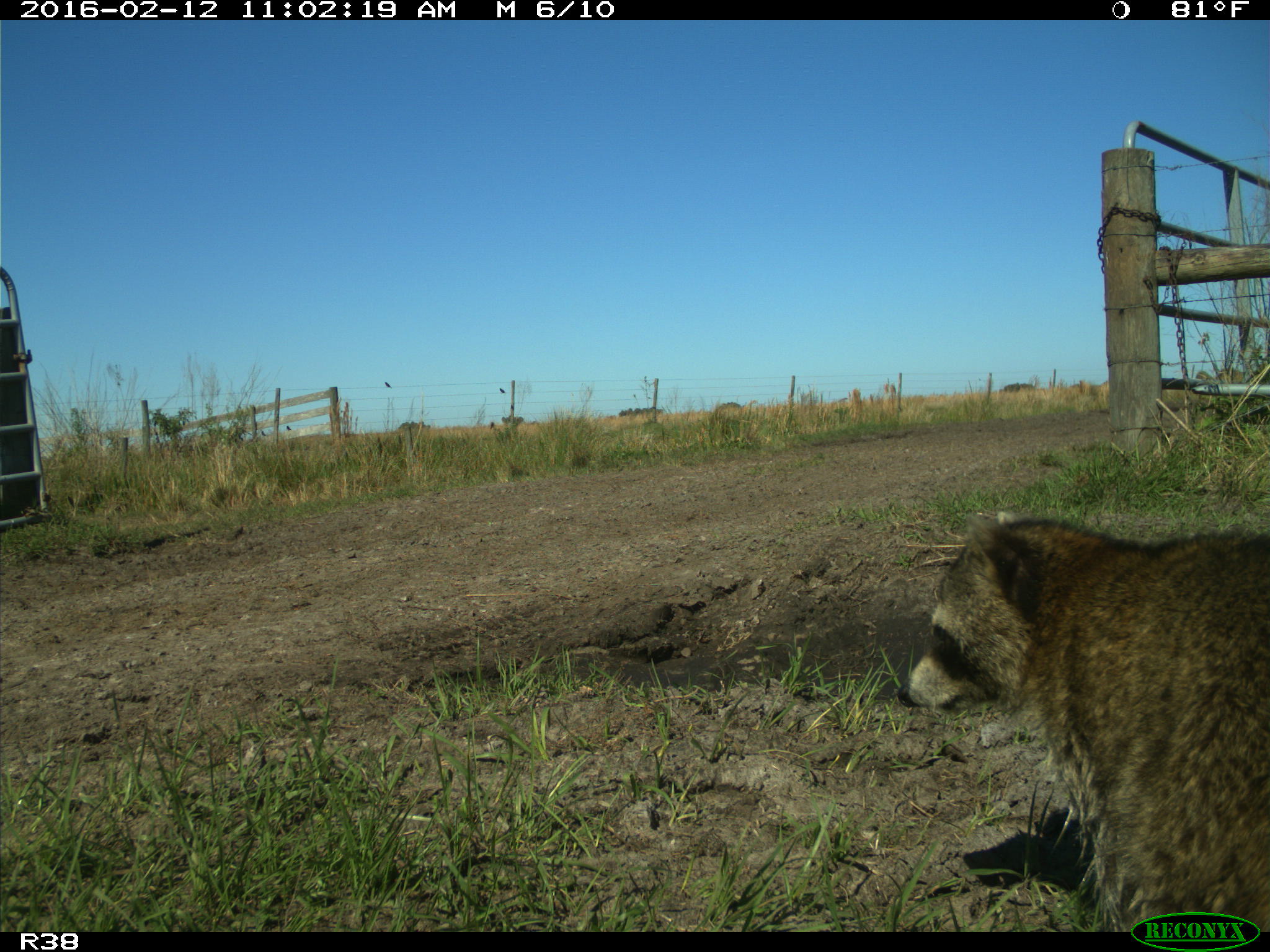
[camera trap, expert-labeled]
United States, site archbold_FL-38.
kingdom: Animalia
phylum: Chordata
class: Mammalia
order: Carnivora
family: Procyonidae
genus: Procyon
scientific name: Procyon lotor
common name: common raccoon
Procyon lotor (common raccoon).